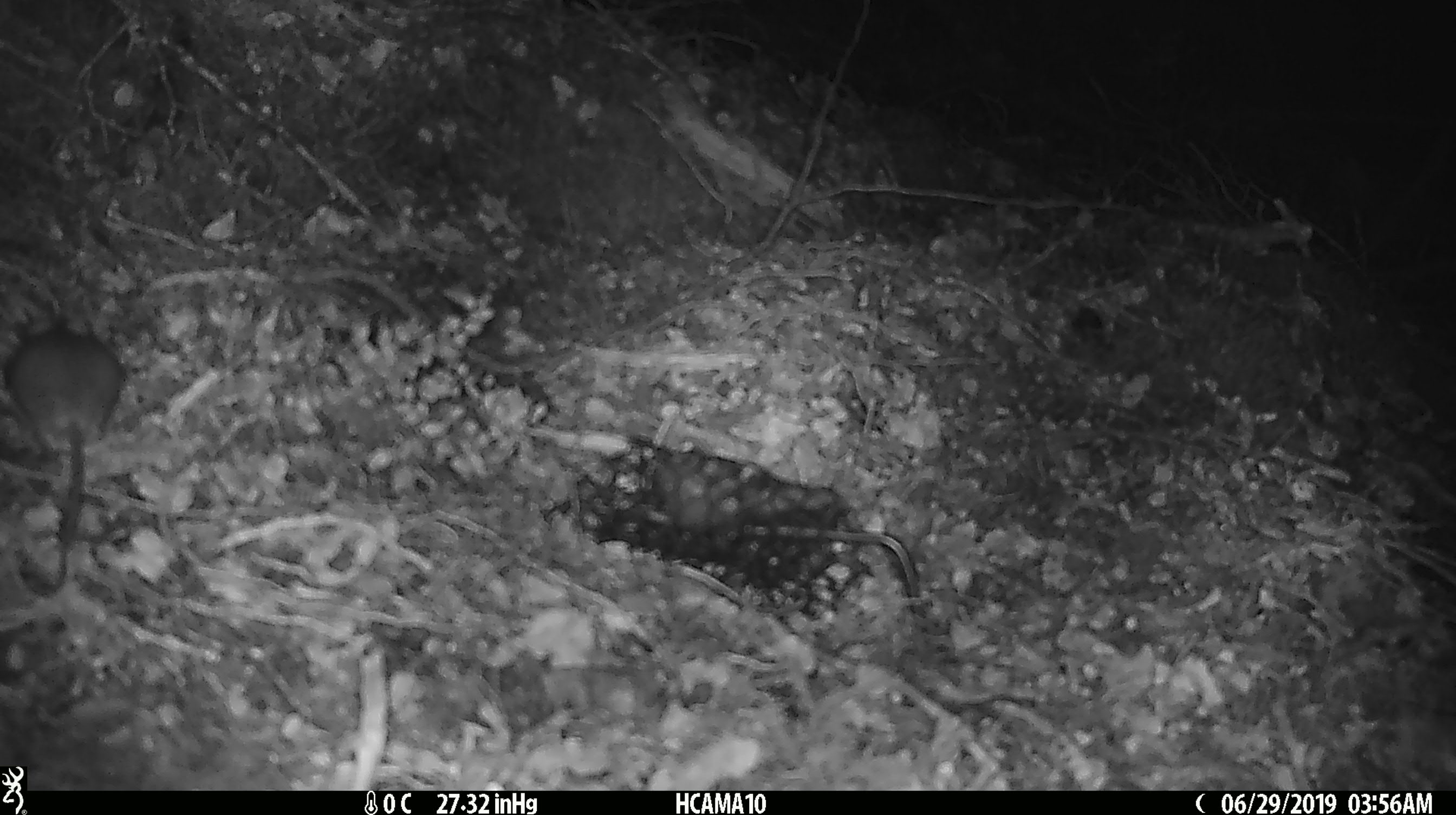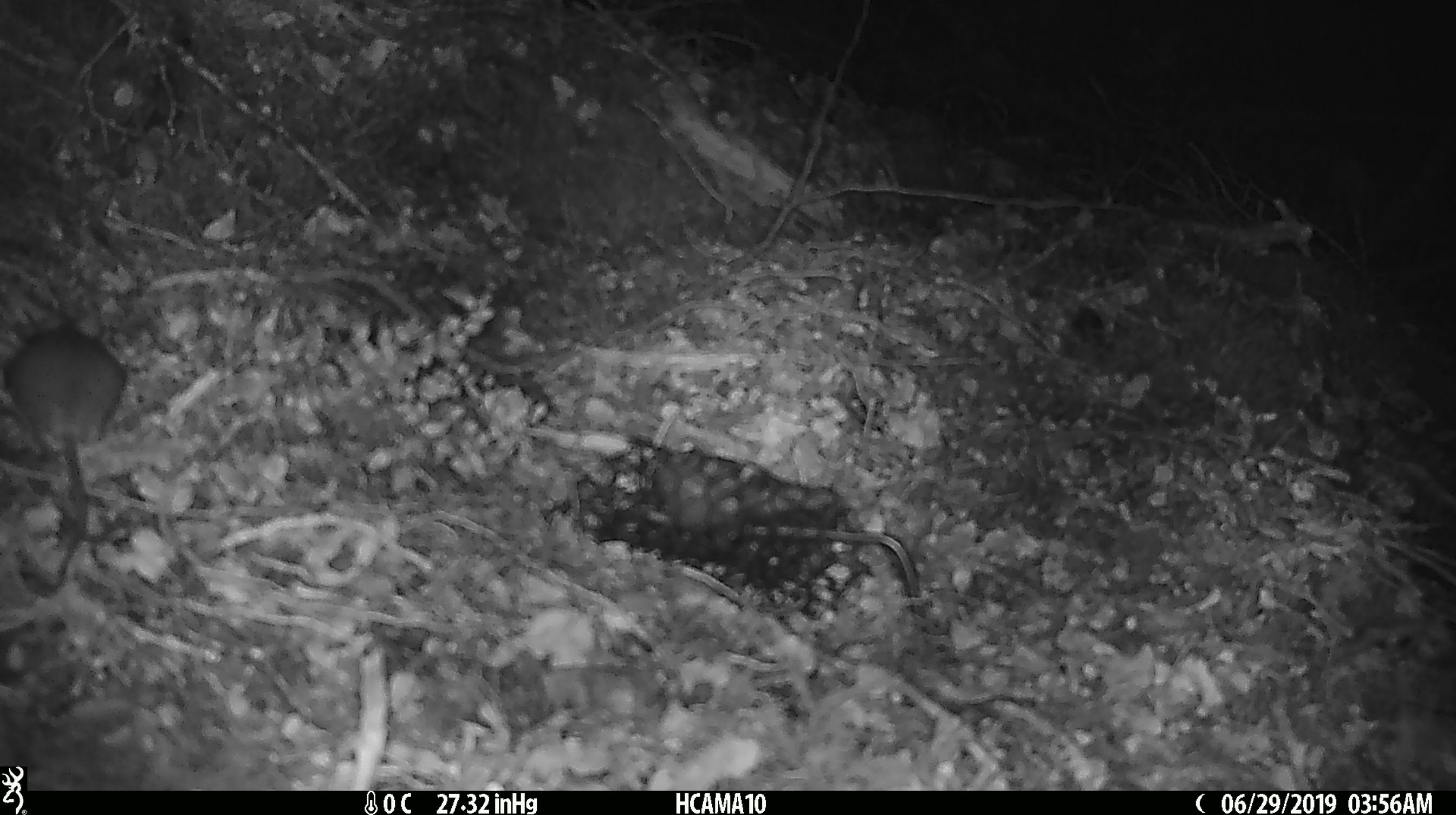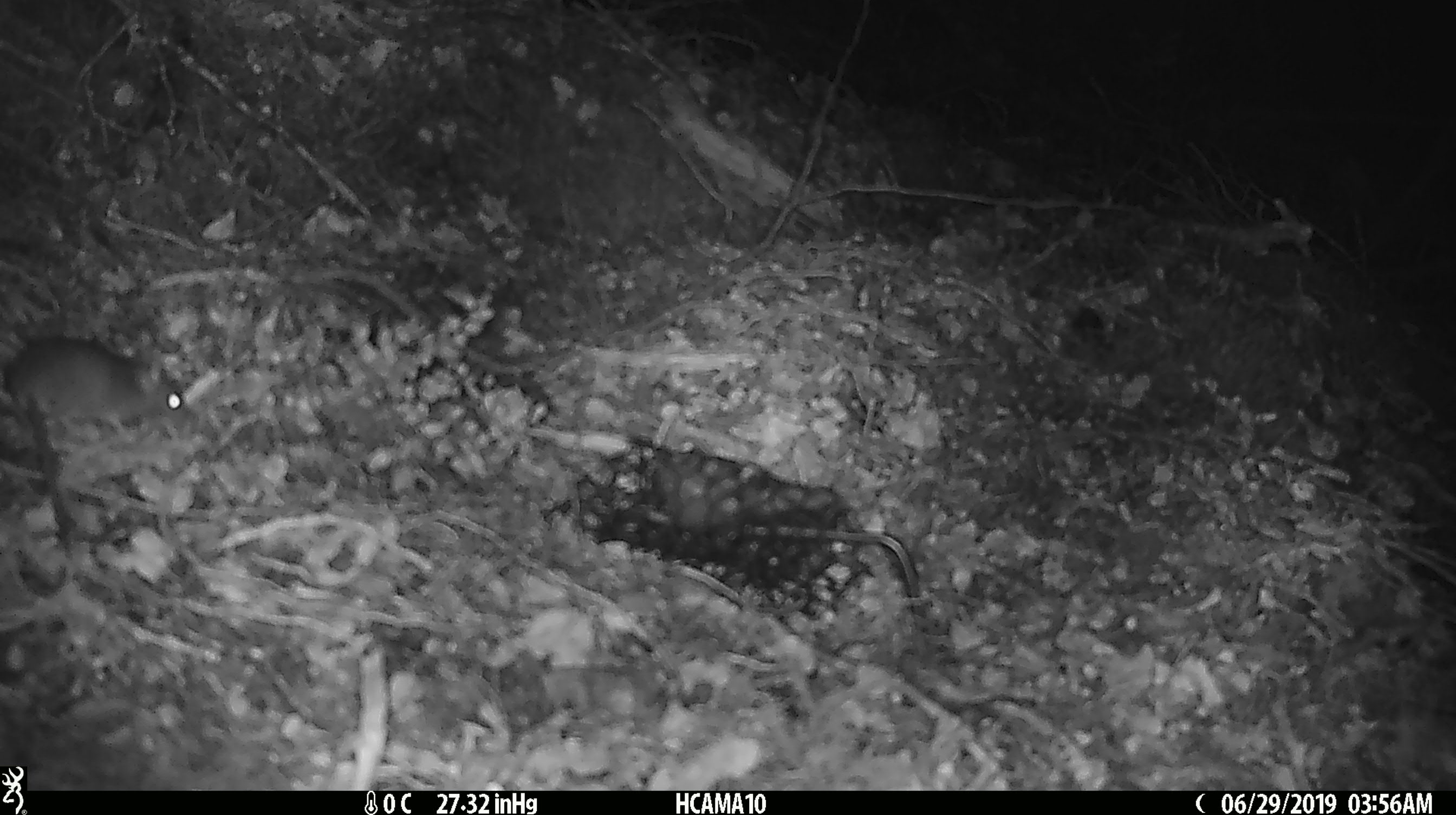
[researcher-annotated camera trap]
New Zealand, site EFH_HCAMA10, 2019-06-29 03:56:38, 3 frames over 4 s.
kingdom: Animalia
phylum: Chordata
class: Mammalia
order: Rodentia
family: Muridae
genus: Mus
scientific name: Mus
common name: mouse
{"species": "mouse (Mus)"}